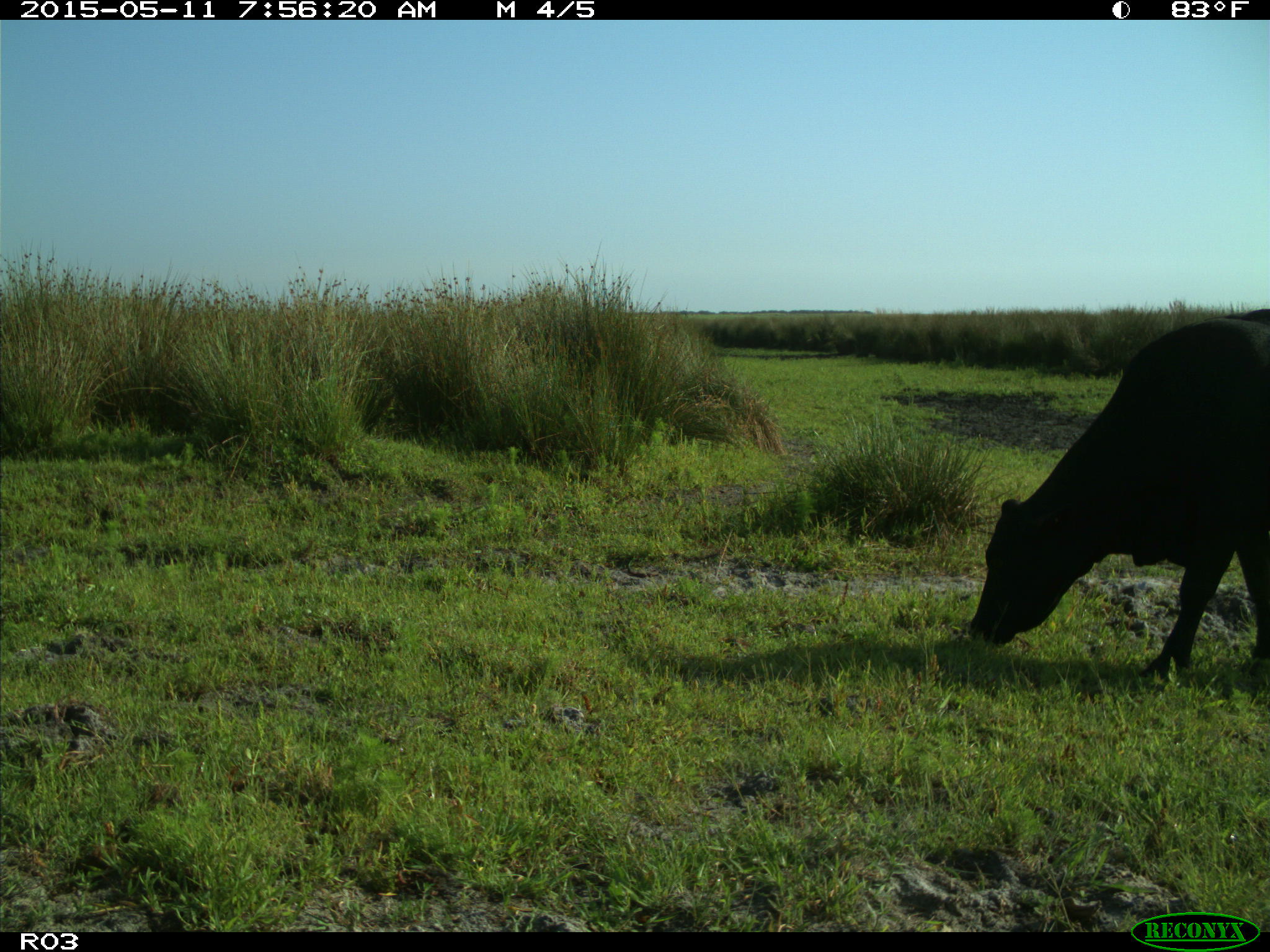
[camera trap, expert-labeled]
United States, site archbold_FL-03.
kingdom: Animalia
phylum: Chordata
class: Mammalia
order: Artiodactyla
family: Bovidae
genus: Bos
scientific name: Bos taurus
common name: domestic cow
Bos taurus (domestic cow).